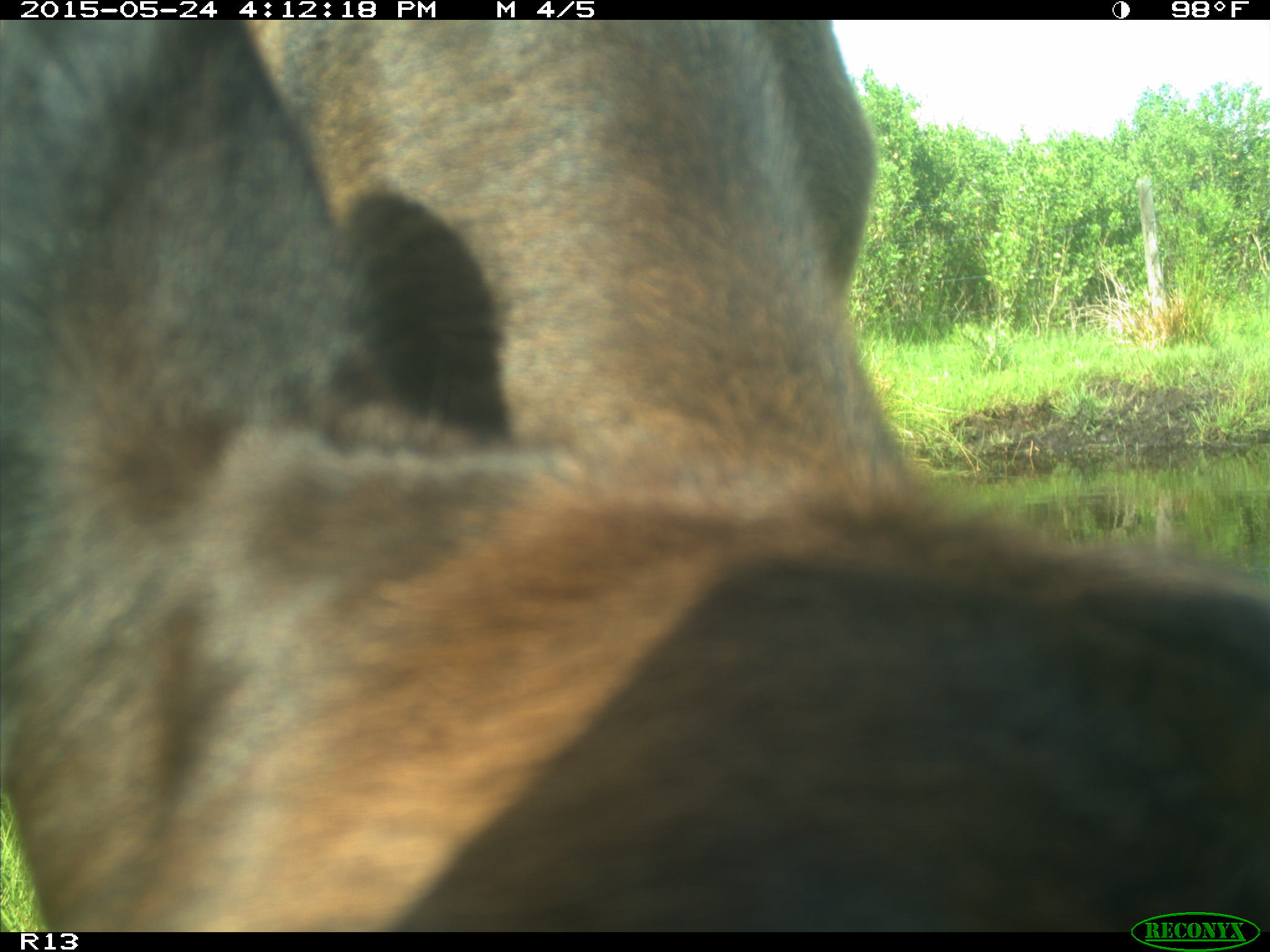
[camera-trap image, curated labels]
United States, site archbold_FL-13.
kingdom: Animalia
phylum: Chordata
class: Mammalia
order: Artiodactyla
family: Bovidae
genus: Bos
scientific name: Bos taurus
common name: domestic cow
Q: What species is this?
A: Bos taurus (domestic cow).